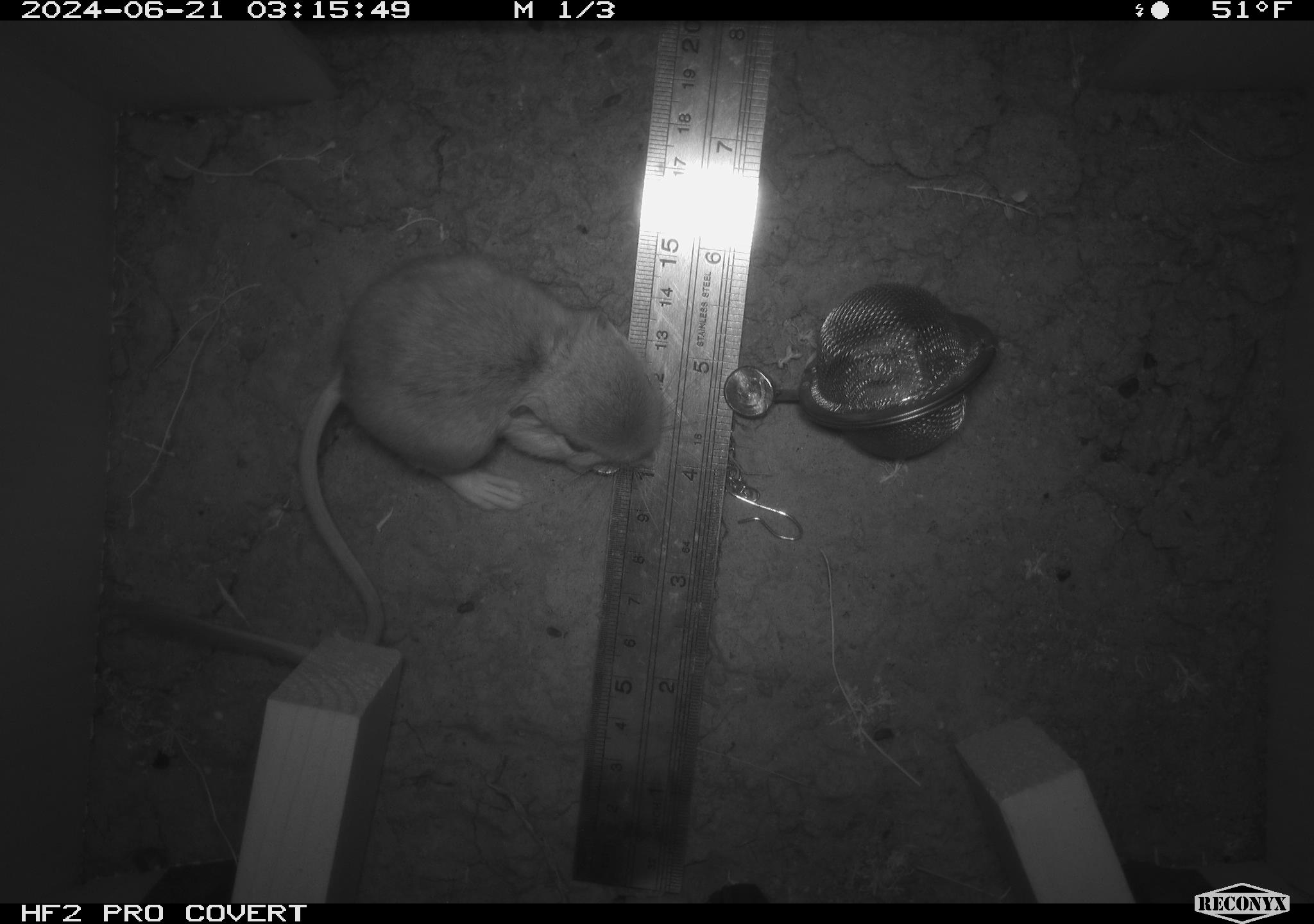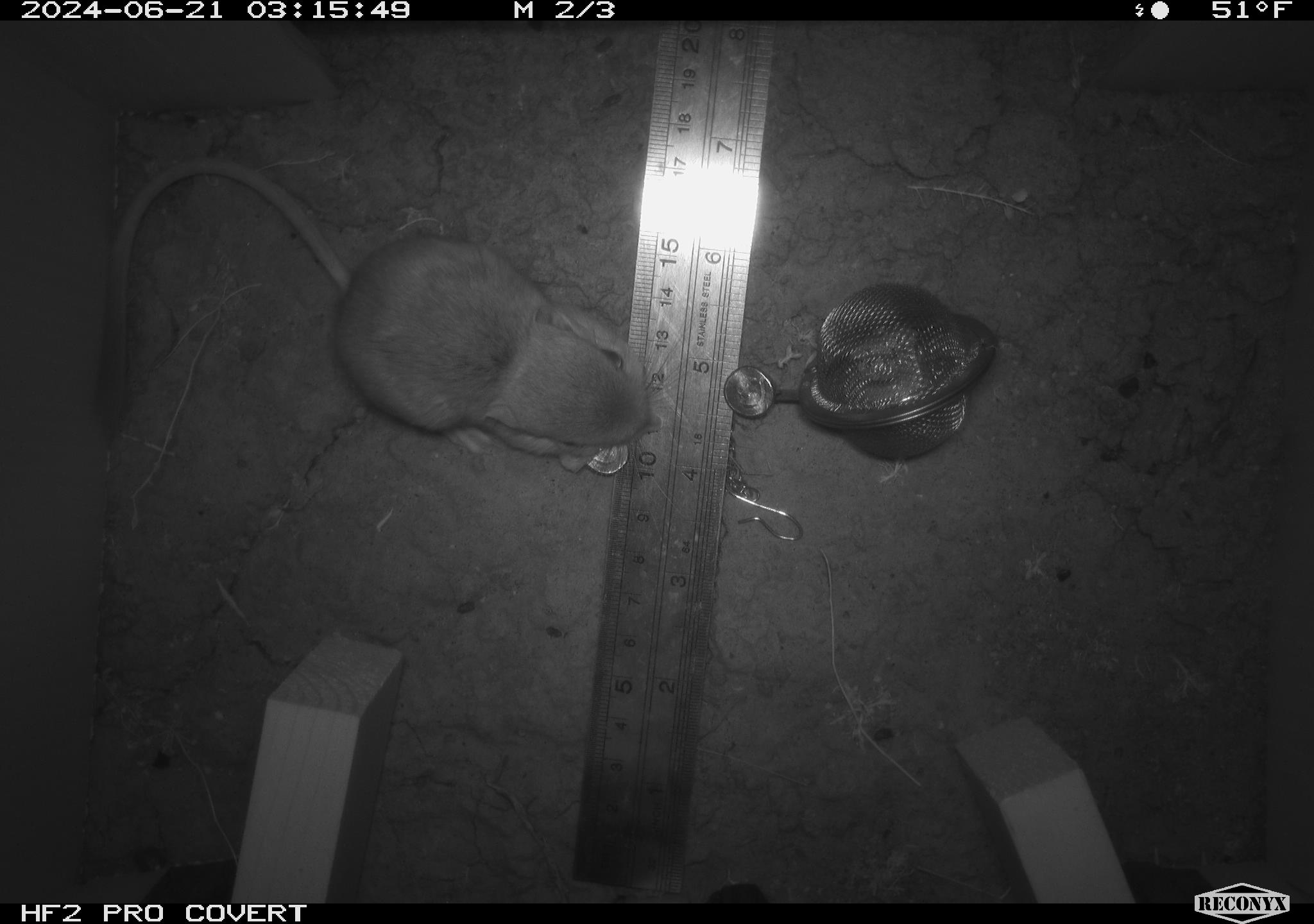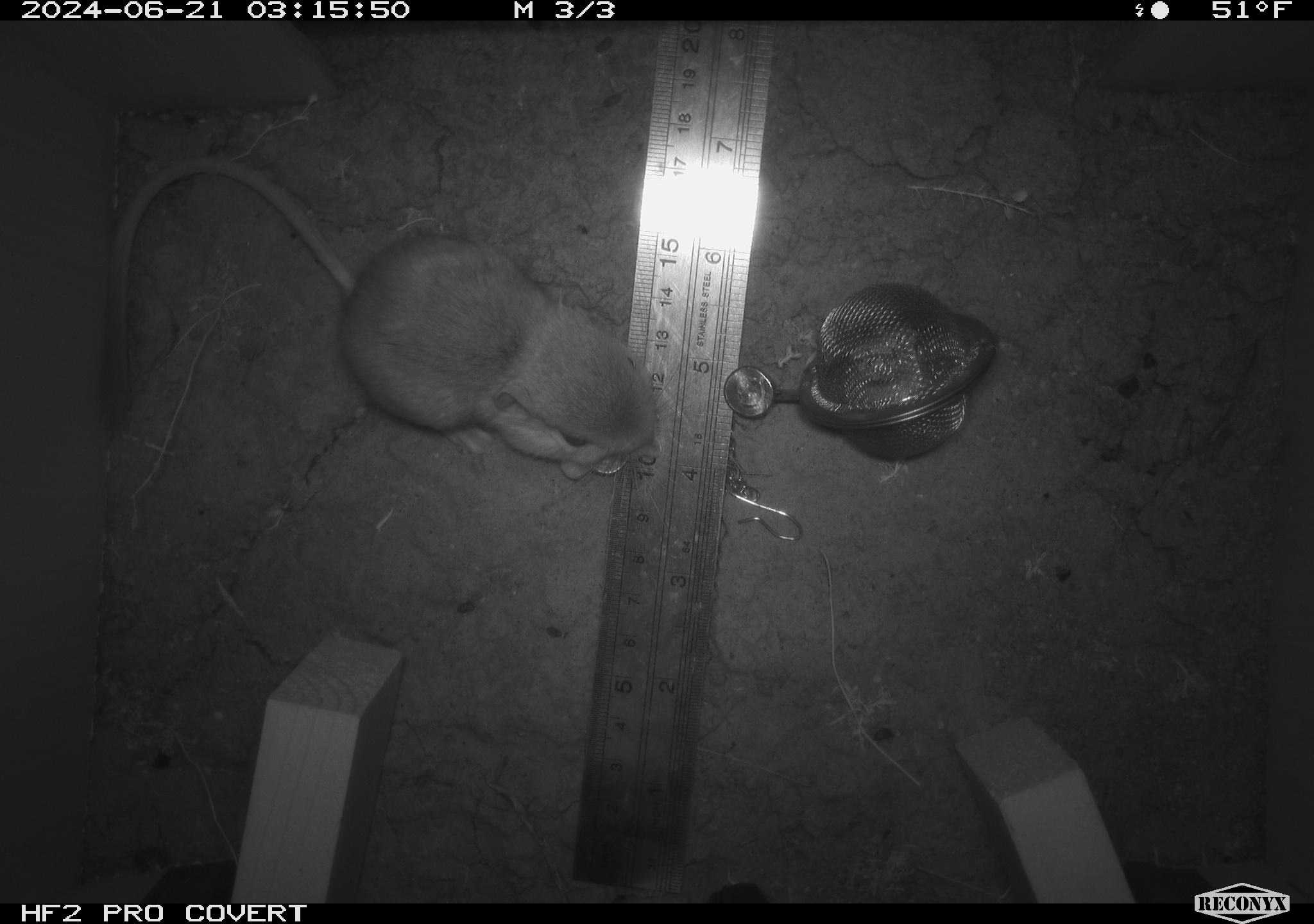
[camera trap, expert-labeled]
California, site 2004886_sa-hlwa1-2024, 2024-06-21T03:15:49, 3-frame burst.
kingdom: Animalia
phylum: Chordata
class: Mammalia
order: Rodentia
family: Heteromyidae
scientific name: Heteromyidae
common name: kangaroo rats and pocket mice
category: heteromyidae family